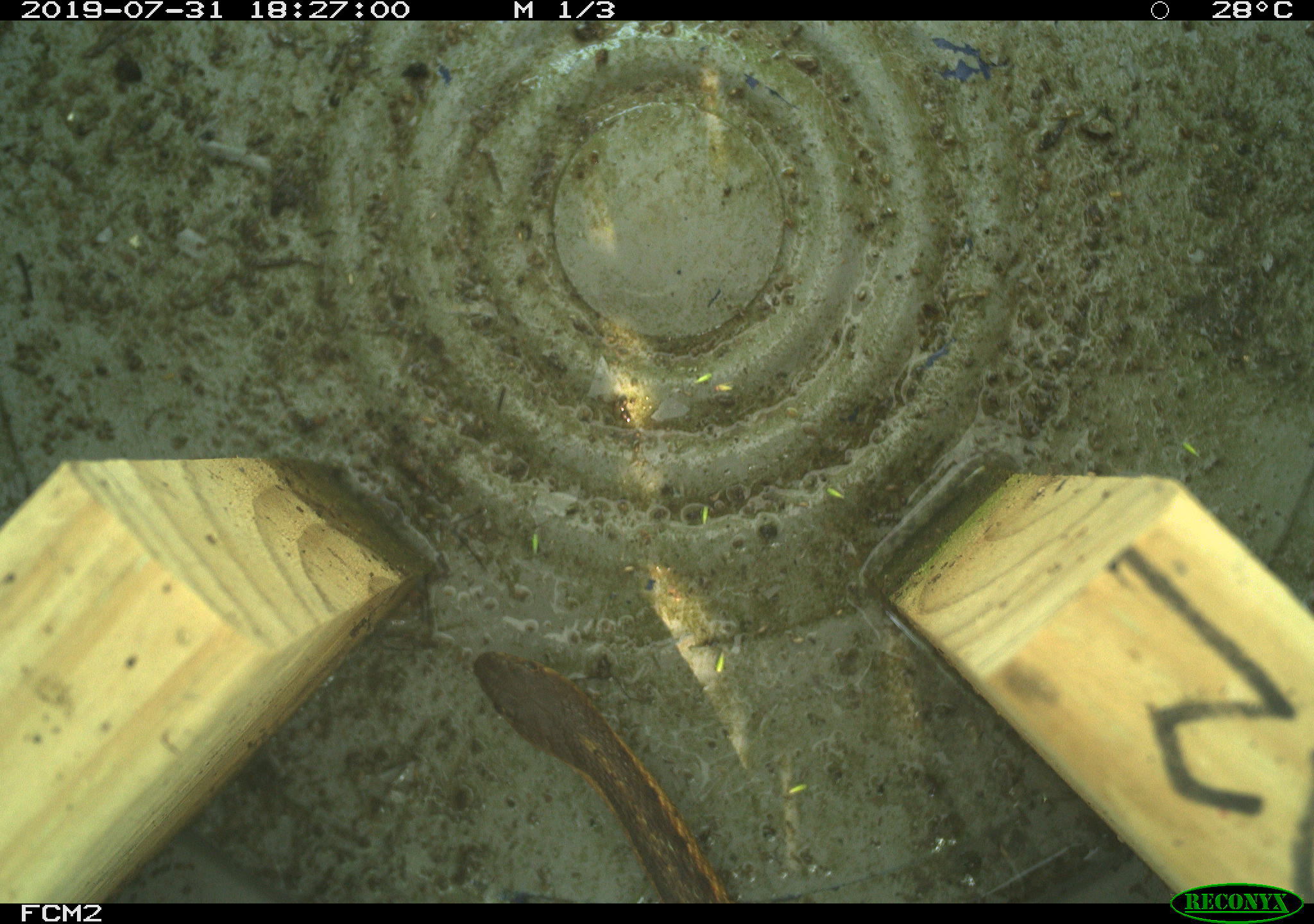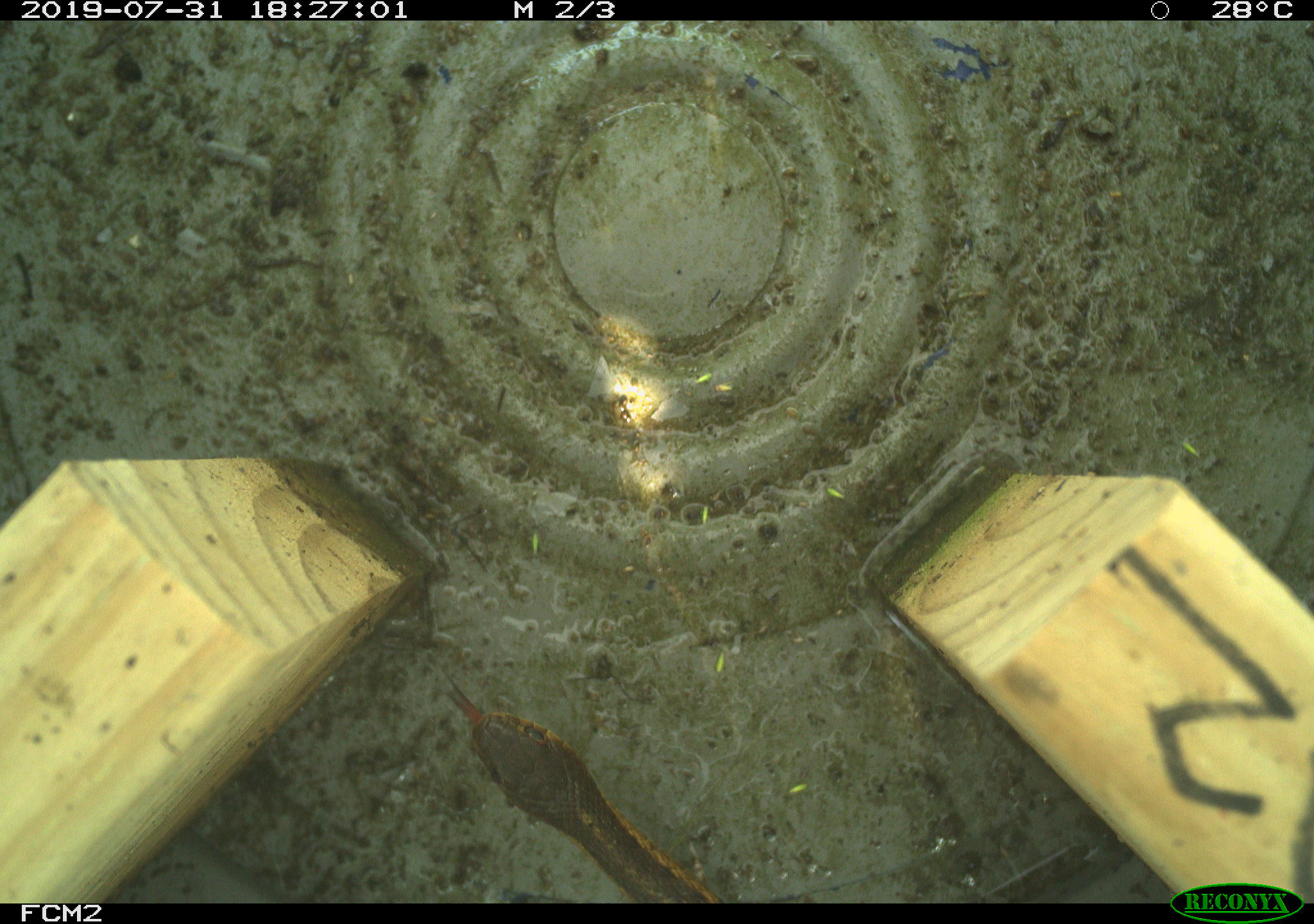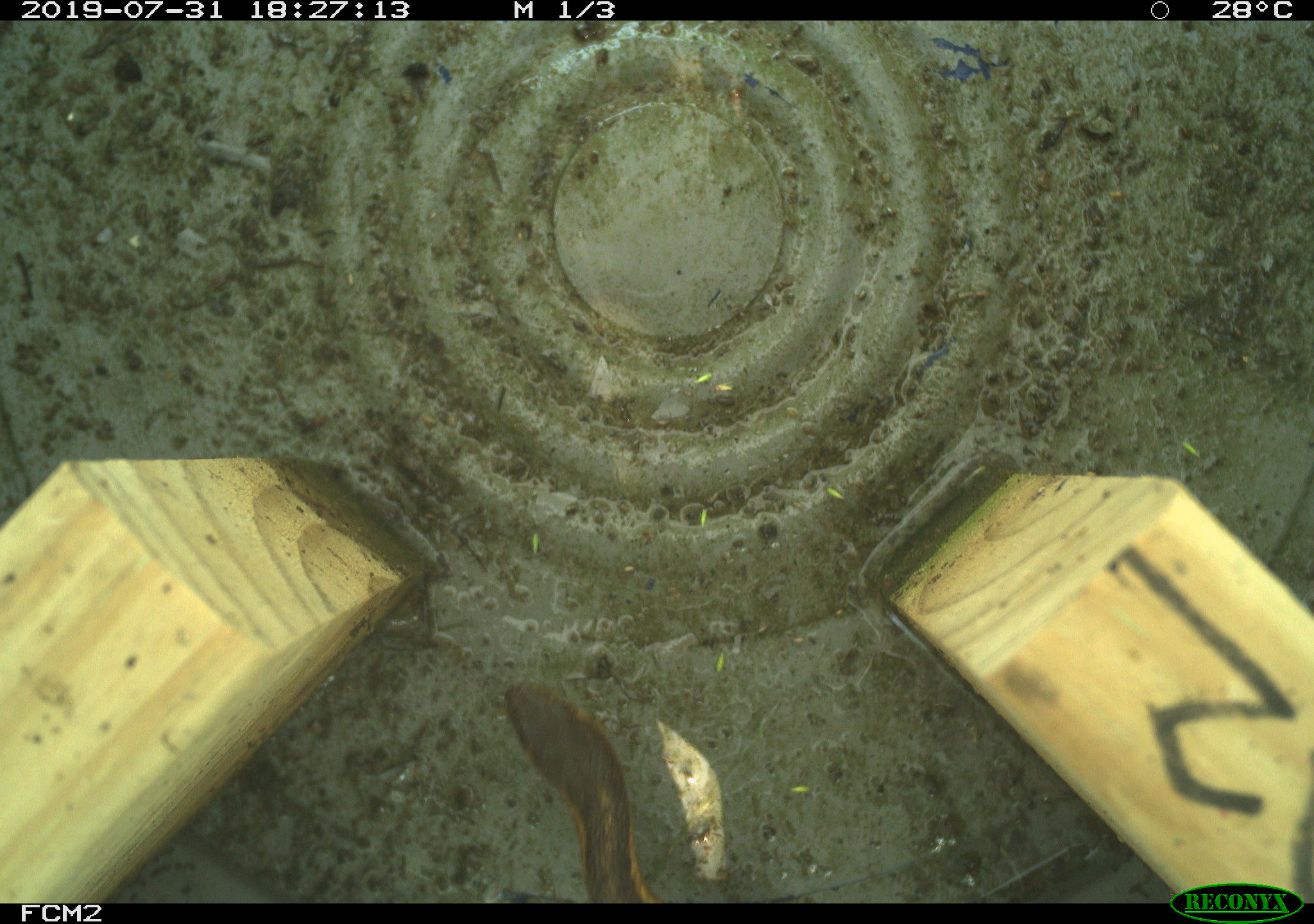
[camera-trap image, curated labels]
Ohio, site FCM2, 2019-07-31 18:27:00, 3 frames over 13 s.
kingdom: Animalia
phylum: Chordata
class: Reptilia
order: Squamata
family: Colubridae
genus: Thamnophis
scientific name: Thamnophis sirtalis sirtalis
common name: eastern gartersnake